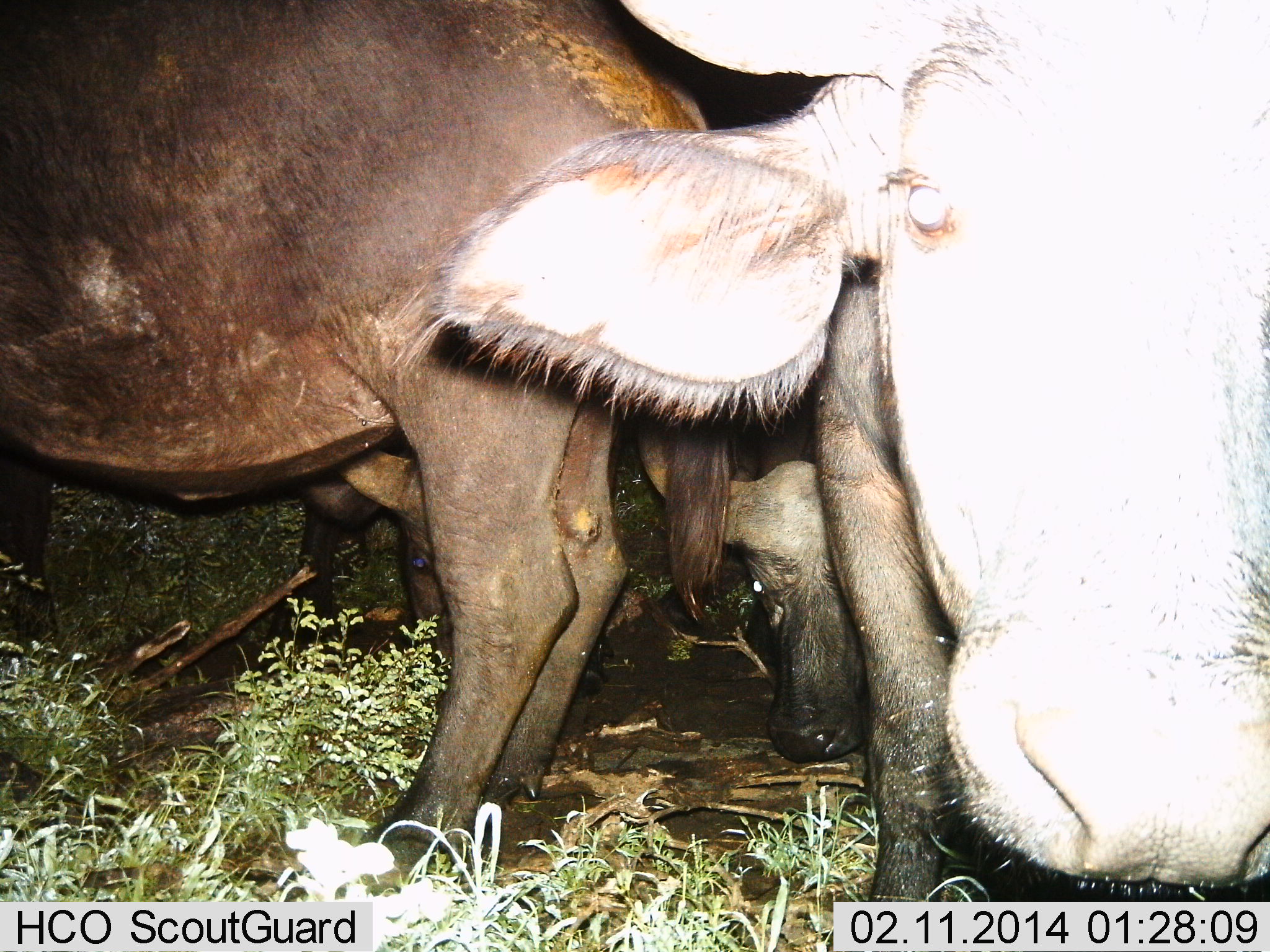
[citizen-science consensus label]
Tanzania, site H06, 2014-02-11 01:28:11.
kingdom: Animalia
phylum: Chordata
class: Mammalia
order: Artiodactyla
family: Bovidae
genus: Syncerus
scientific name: Syncerus caffer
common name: cape buffalo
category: buffalo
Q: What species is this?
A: Buffalo (cape buffalo) (Syncerus caffer).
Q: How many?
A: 4.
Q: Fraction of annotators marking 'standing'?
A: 70%.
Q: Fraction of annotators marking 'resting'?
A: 10%.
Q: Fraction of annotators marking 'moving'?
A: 0%.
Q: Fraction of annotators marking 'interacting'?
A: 10%.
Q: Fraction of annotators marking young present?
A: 10%.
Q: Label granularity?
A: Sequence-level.